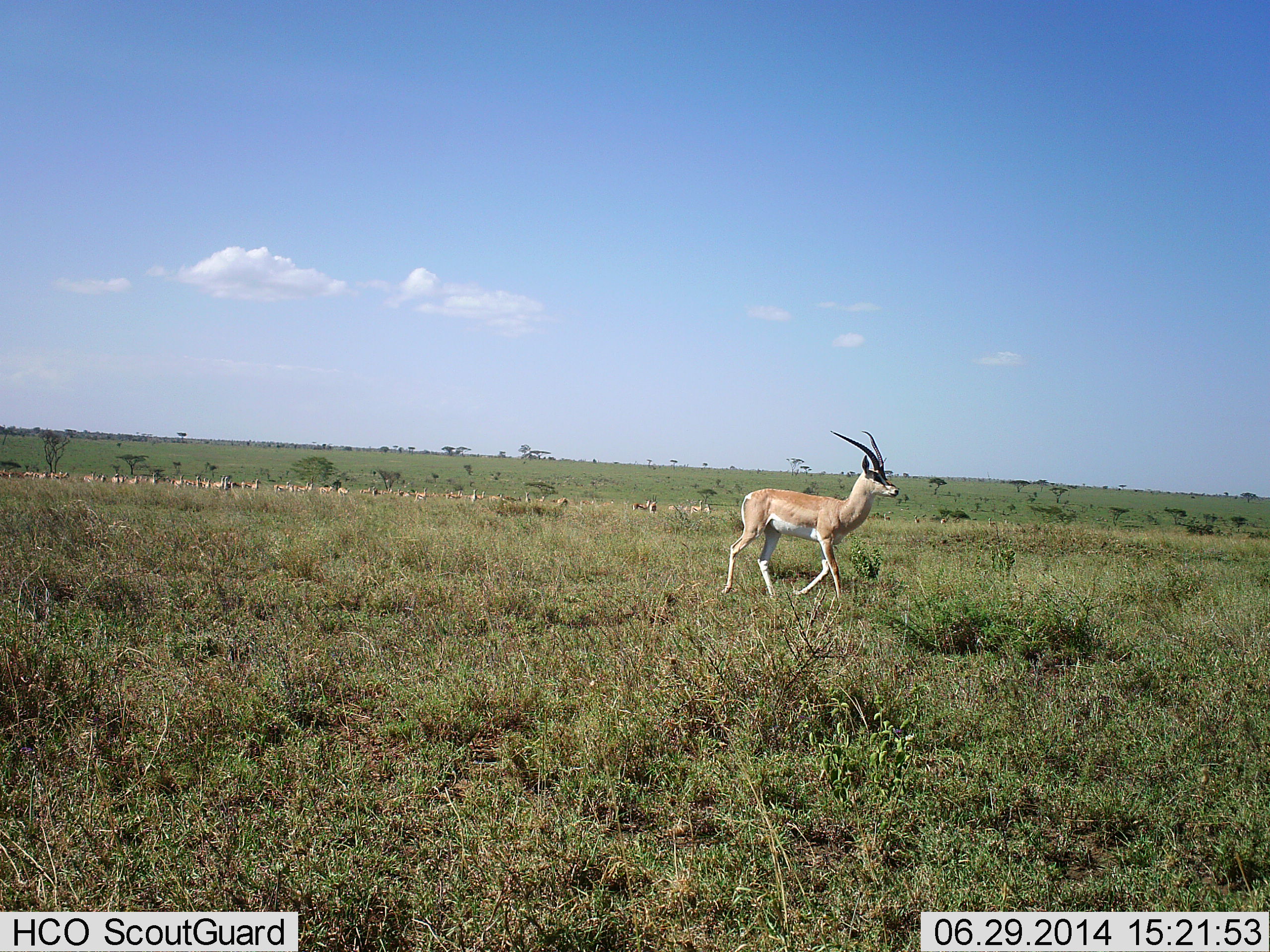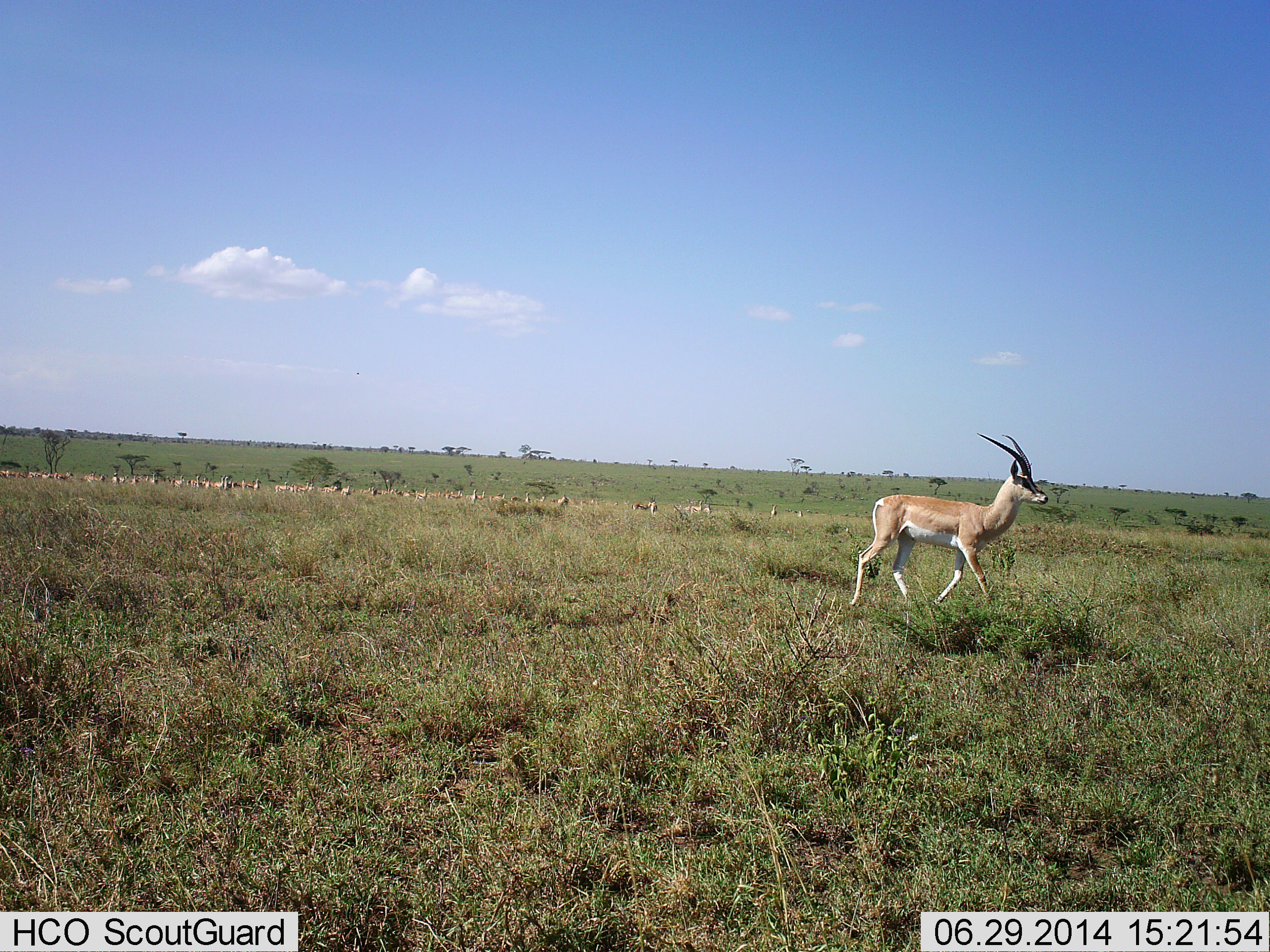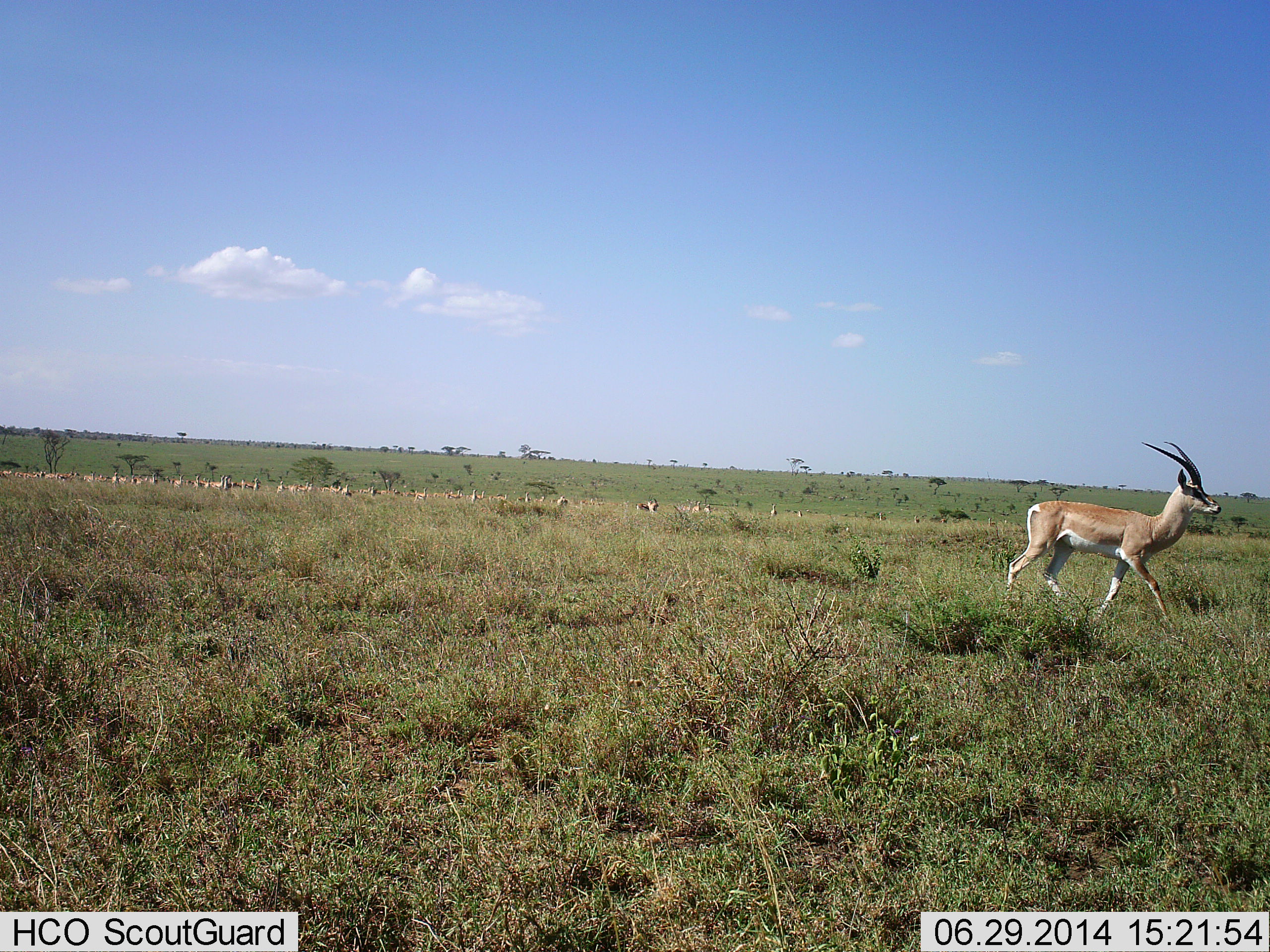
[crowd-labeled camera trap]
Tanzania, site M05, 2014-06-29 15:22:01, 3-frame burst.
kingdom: Animalia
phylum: Chordata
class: Mammalia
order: Artiodactyla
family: Bovidae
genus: Nanger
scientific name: Nanger granti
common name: grant's gazelle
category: gazellegrants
Gazellegrants (grant's gazelle) (Nanger granti), count 1. Behavior (volunteer vote fractions): standing 30%, resting 0%, moving 100%, interacting 0%. Young present (vote fraction): 0%. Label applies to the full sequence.